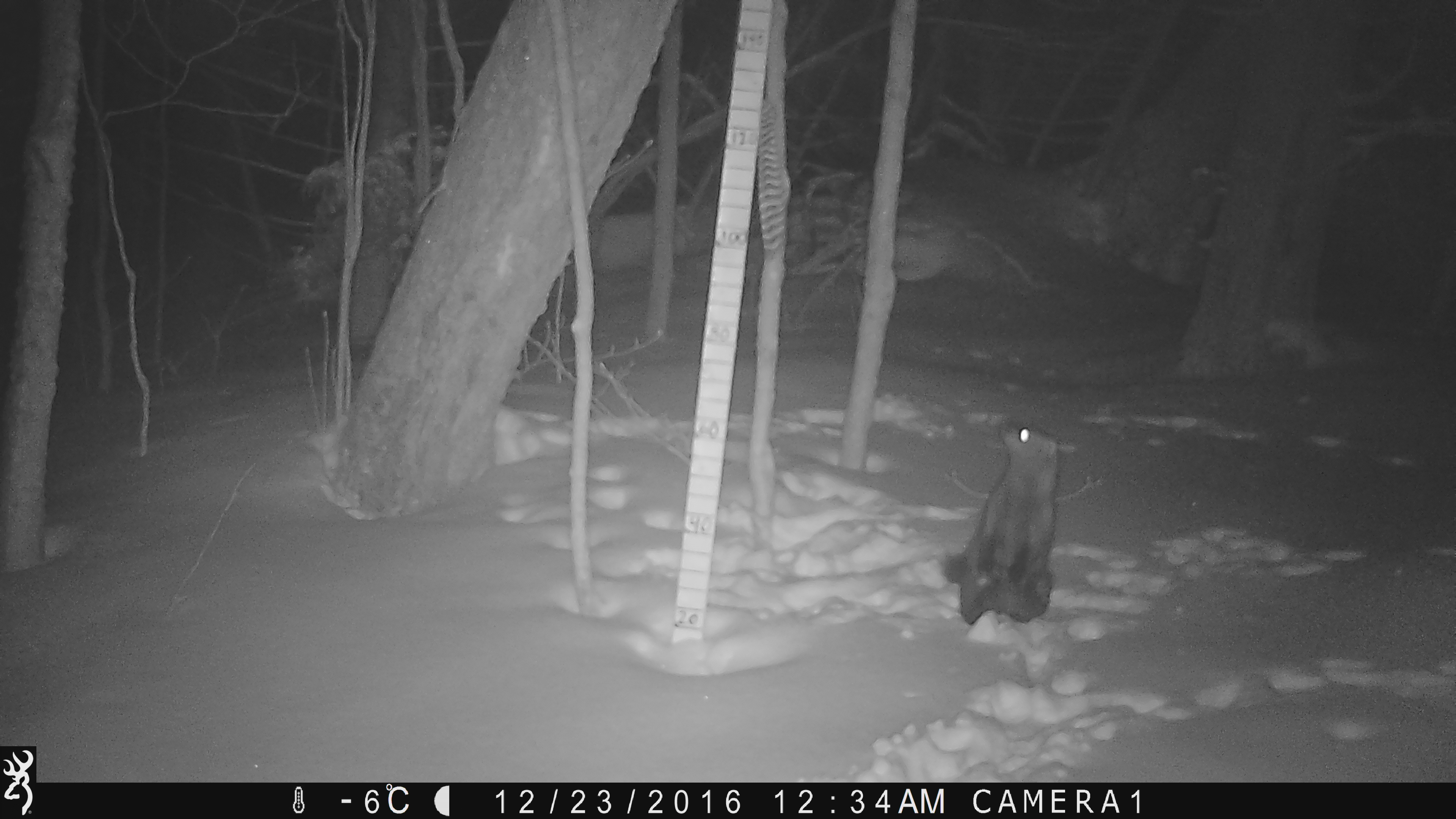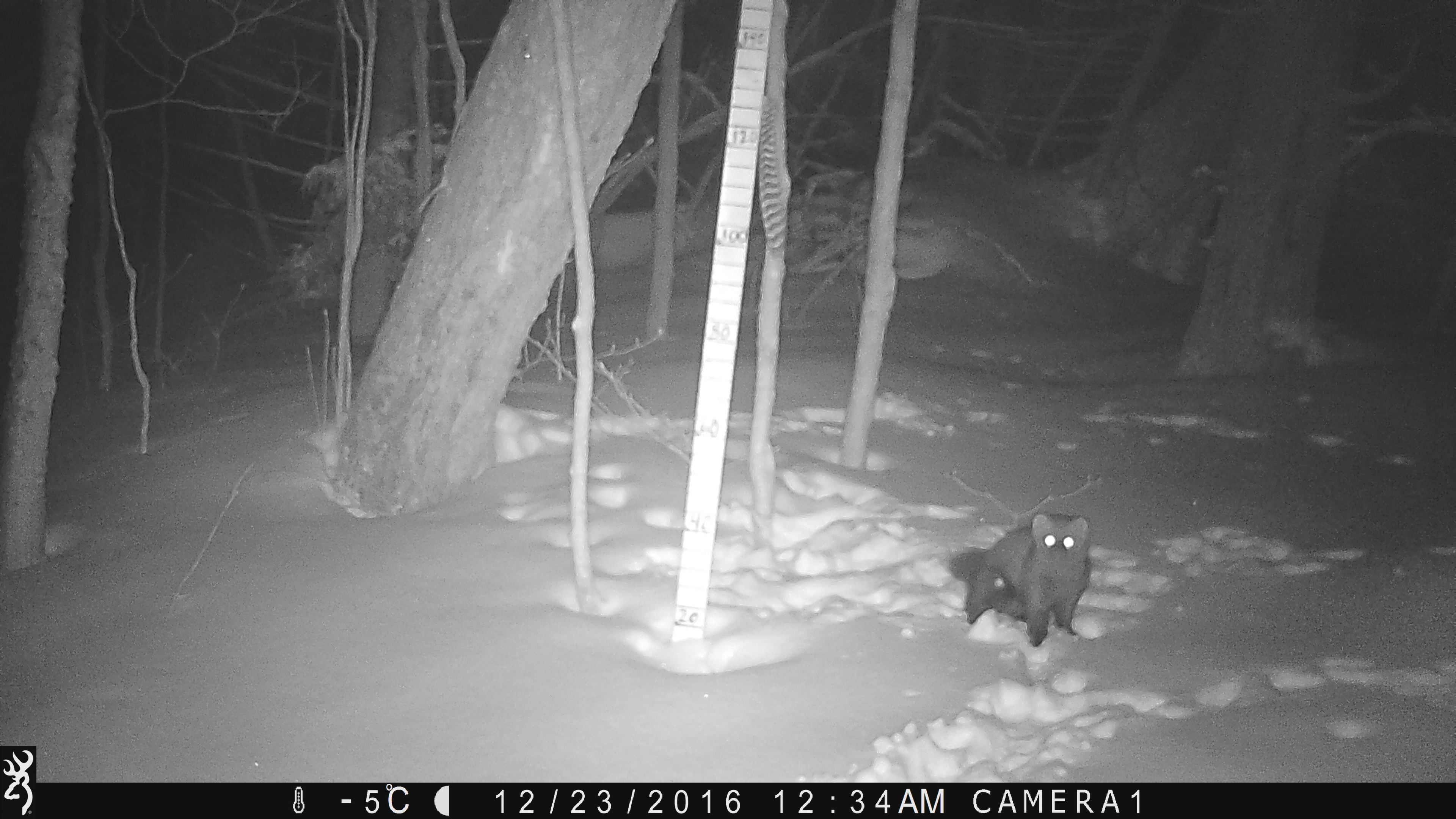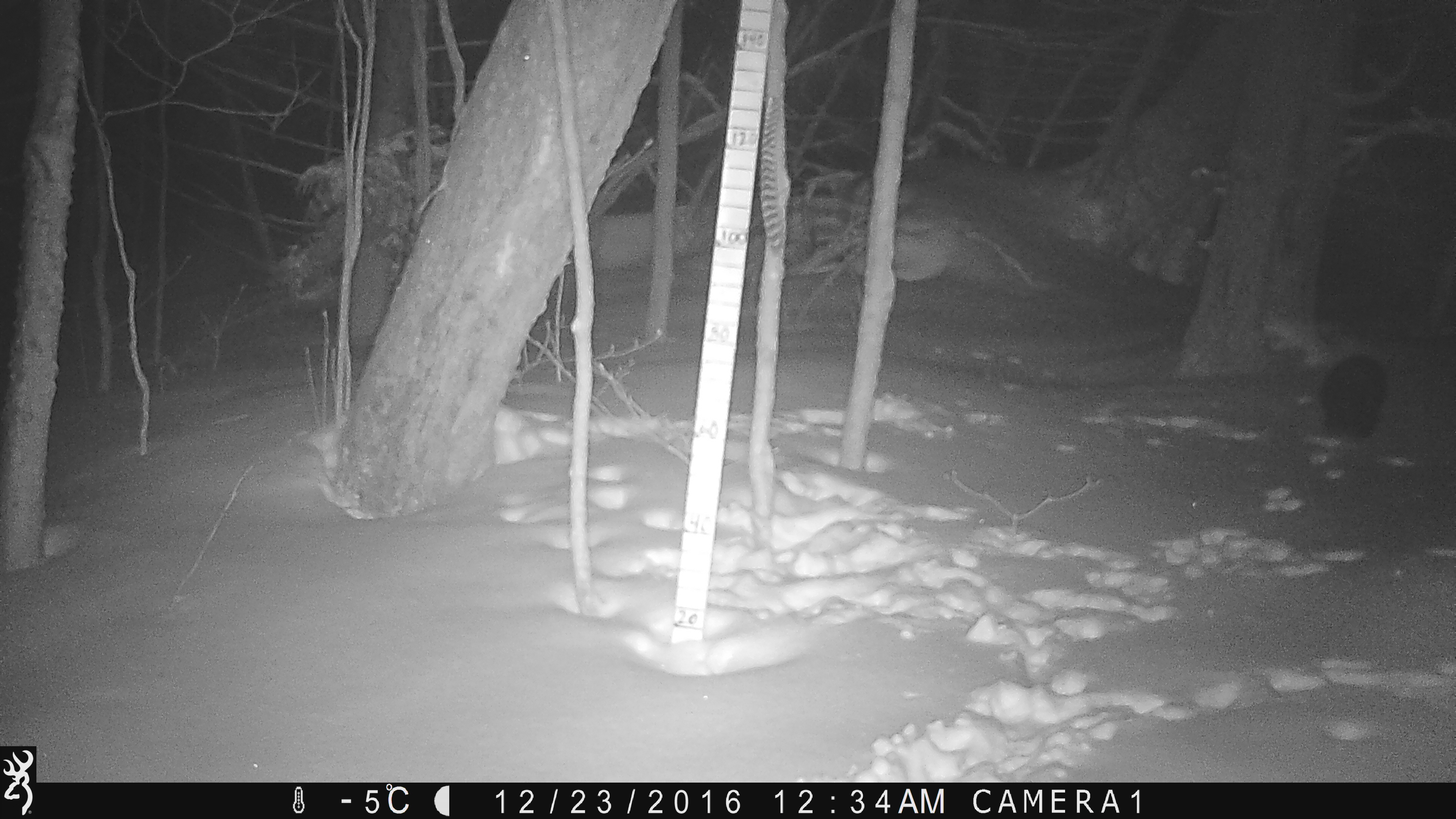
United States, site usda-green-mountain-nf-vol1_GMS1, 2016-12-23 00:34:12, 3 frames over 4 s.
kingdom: Animalia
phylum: Chordata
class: Mammalia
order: Carnivora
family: Mustelidae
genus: Pekania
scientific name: Pekania pennanti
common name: fisher